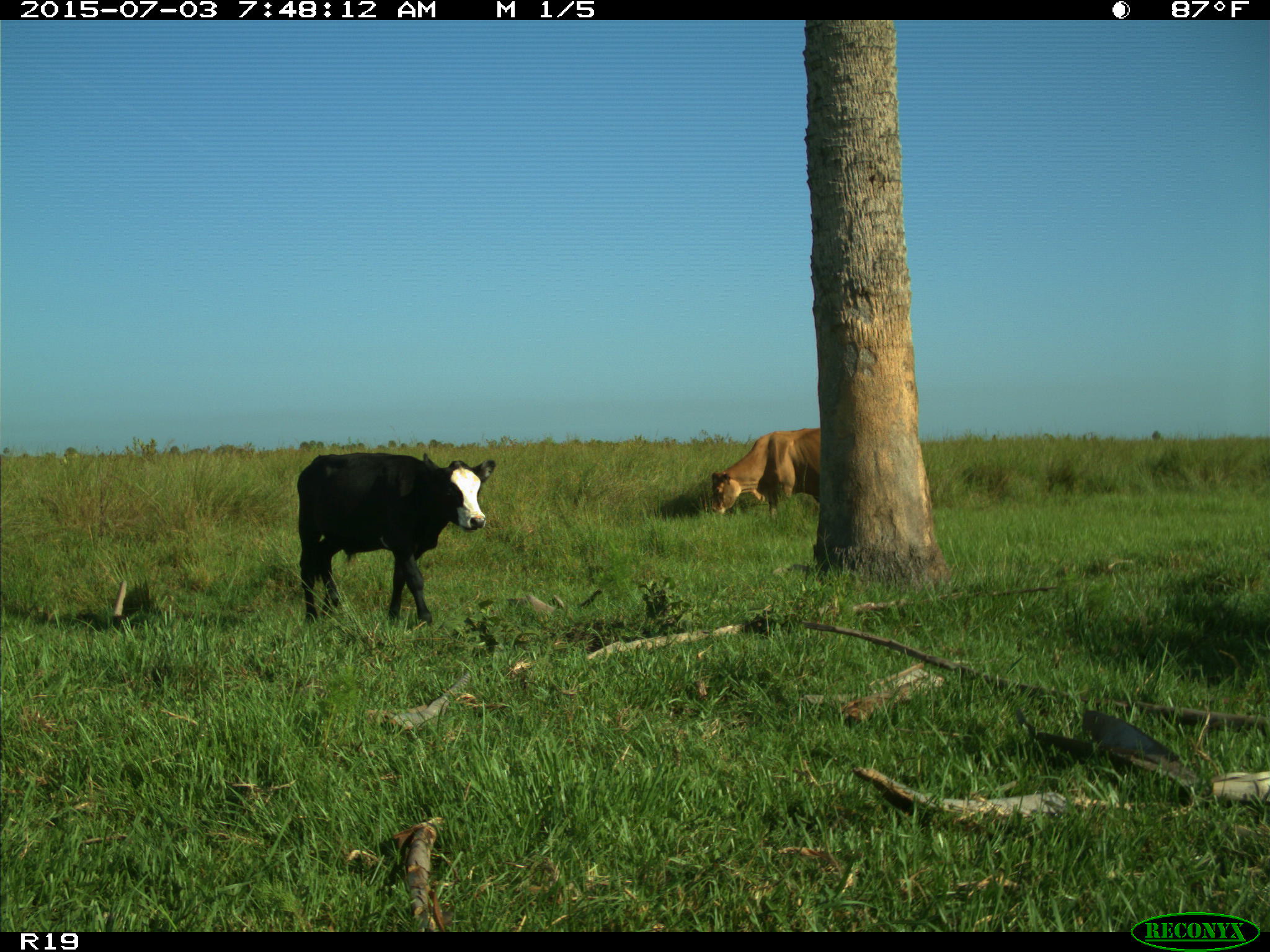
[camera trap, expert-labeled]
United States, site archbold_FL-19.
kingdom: Animalia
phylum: Chordata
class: Mammalia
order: Artiodactyla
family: Bovidae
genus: Bos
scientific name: Bos taurus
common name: domestic cow